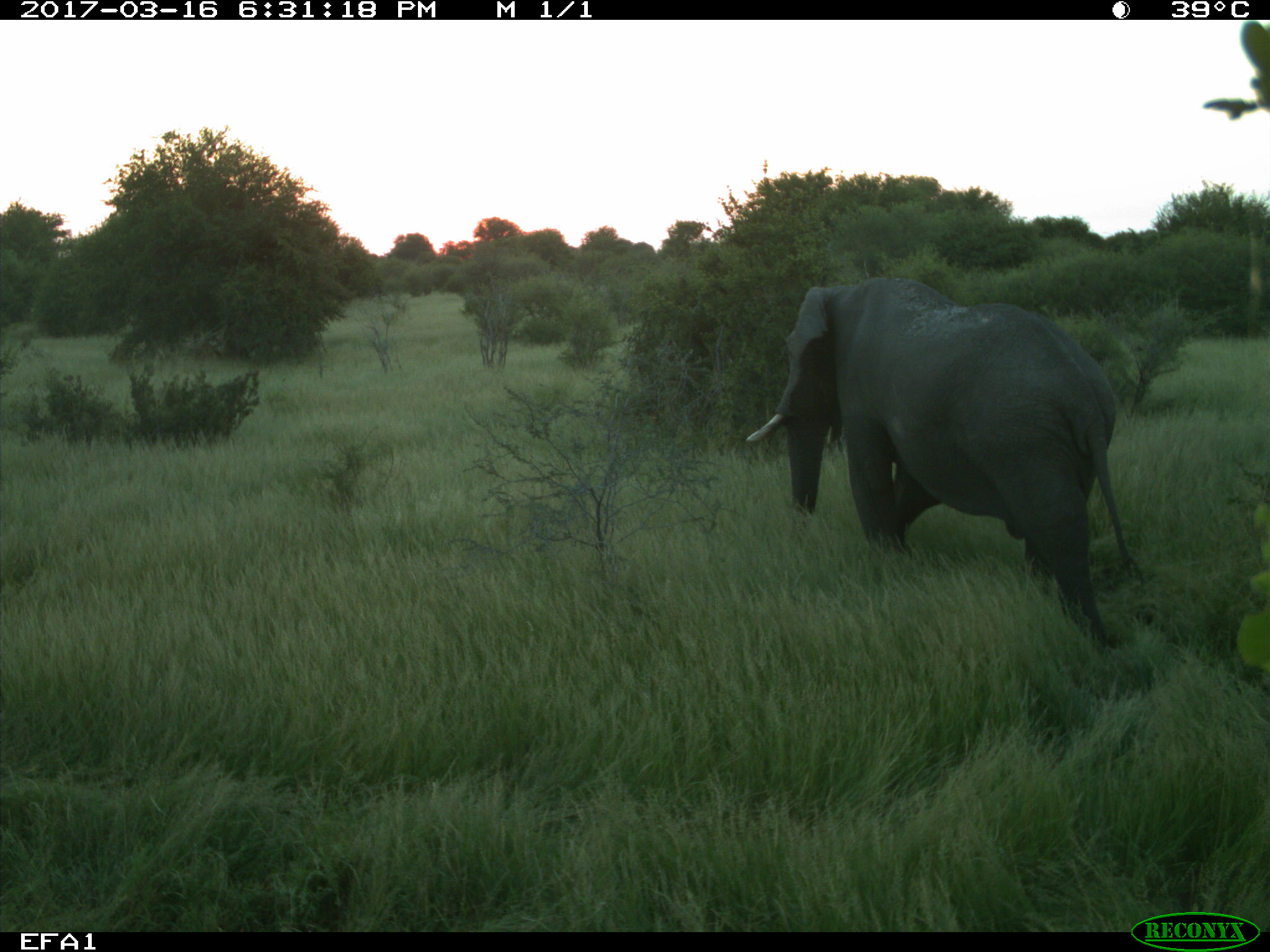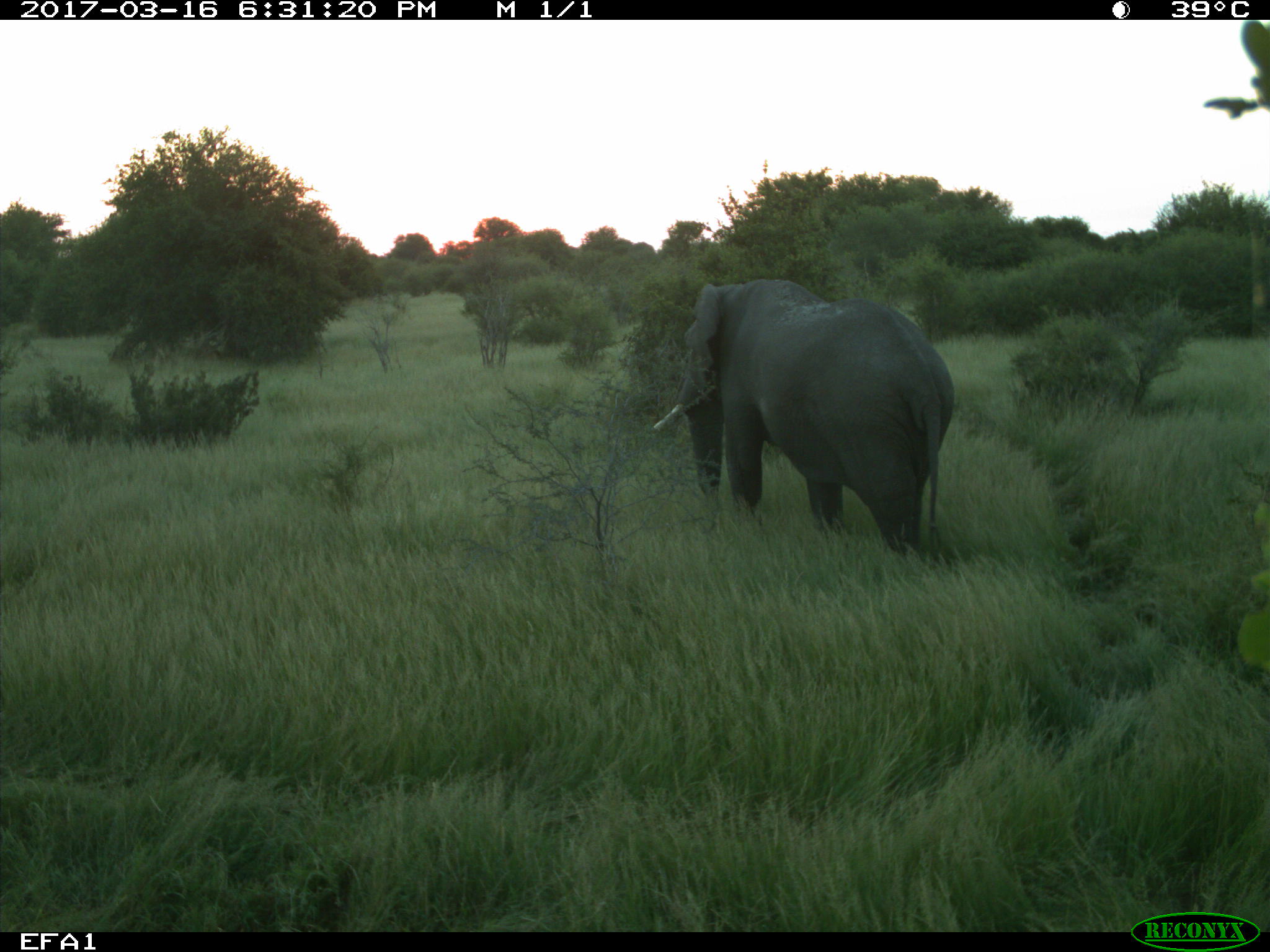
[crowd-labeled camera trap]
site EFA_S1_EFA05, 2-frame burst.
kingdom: Animalia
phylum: Chordata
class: Mammalia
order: Proboscidea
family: Elephantidae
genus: Loxodonta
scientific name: Loxodonta africana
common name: african bush elephant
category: elephant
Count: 1.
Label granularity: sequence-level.